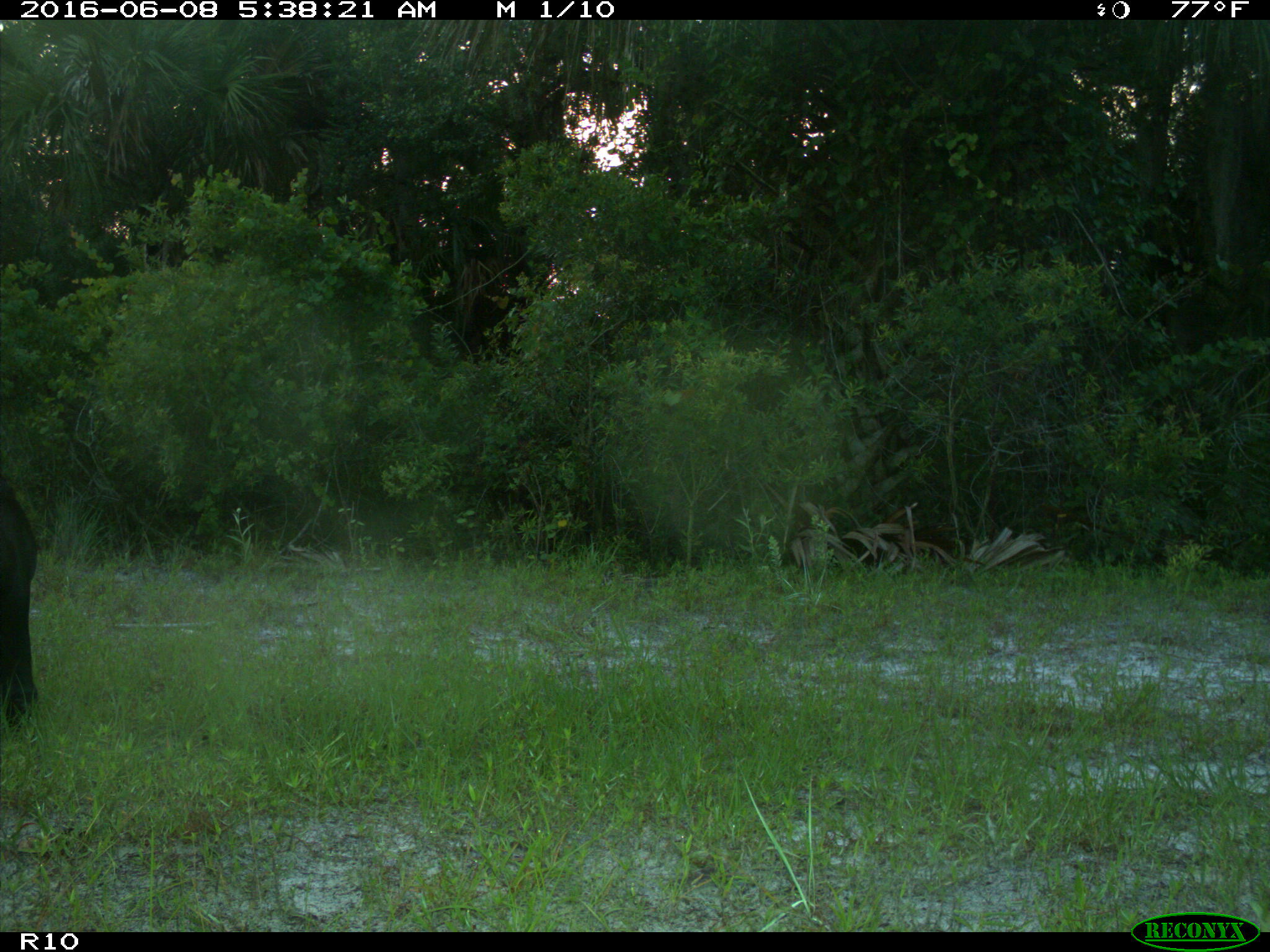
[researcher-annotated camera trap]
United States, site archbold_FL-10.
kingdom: Animalia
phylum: Chordata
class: Mammalia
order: Artiodactyla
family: Bovidae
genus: Bos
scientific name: Bos taurus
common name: domestic cow